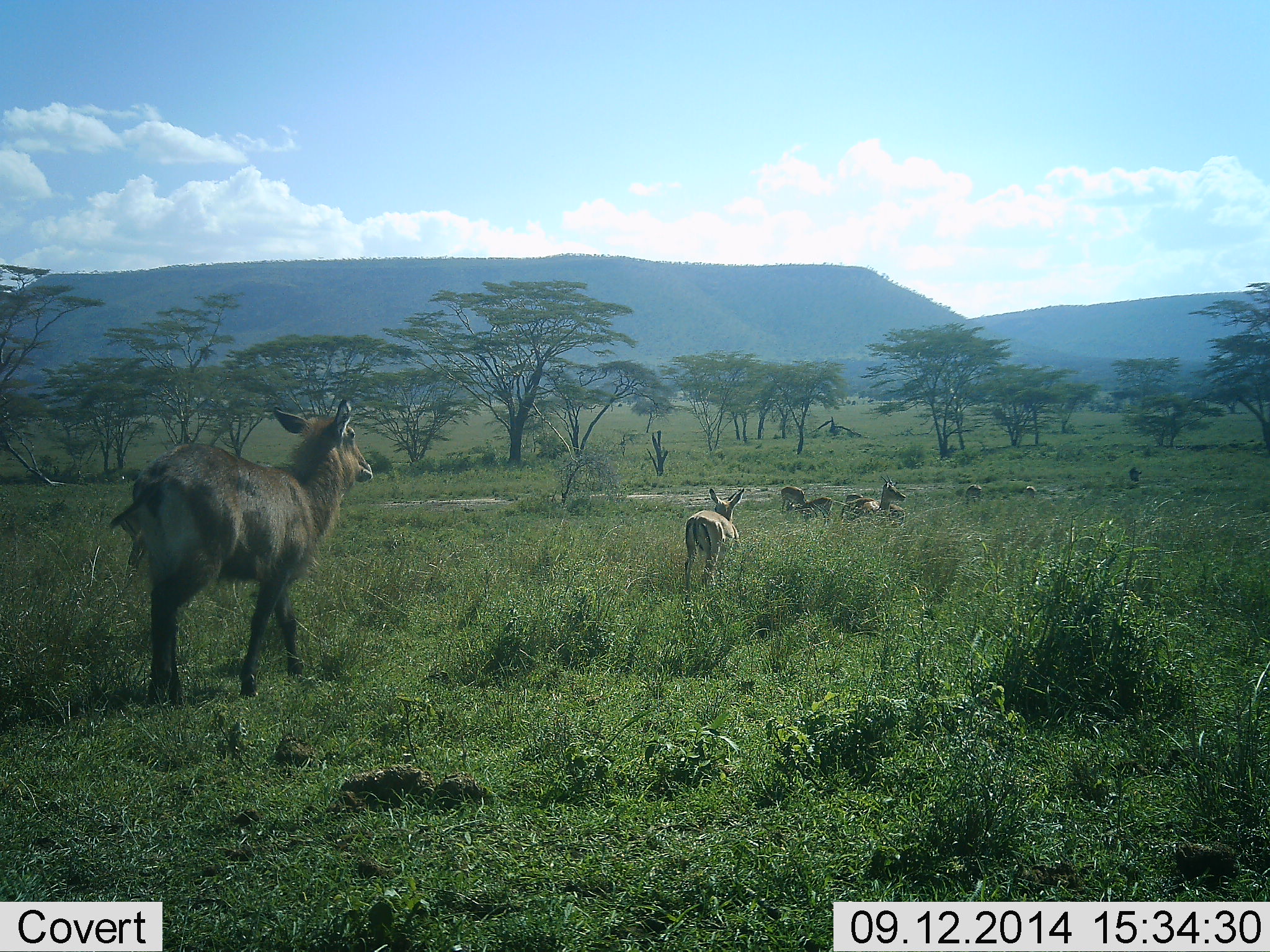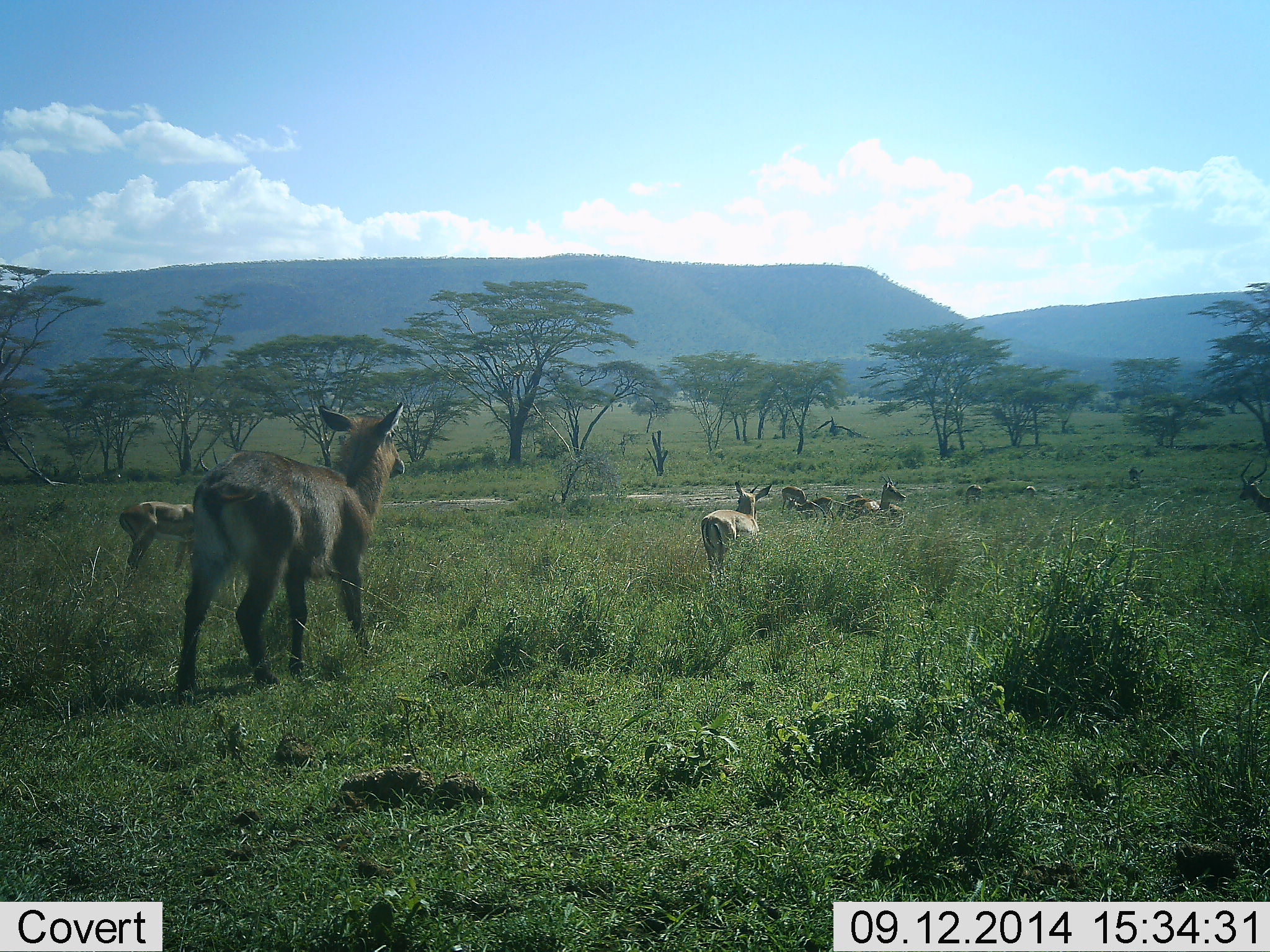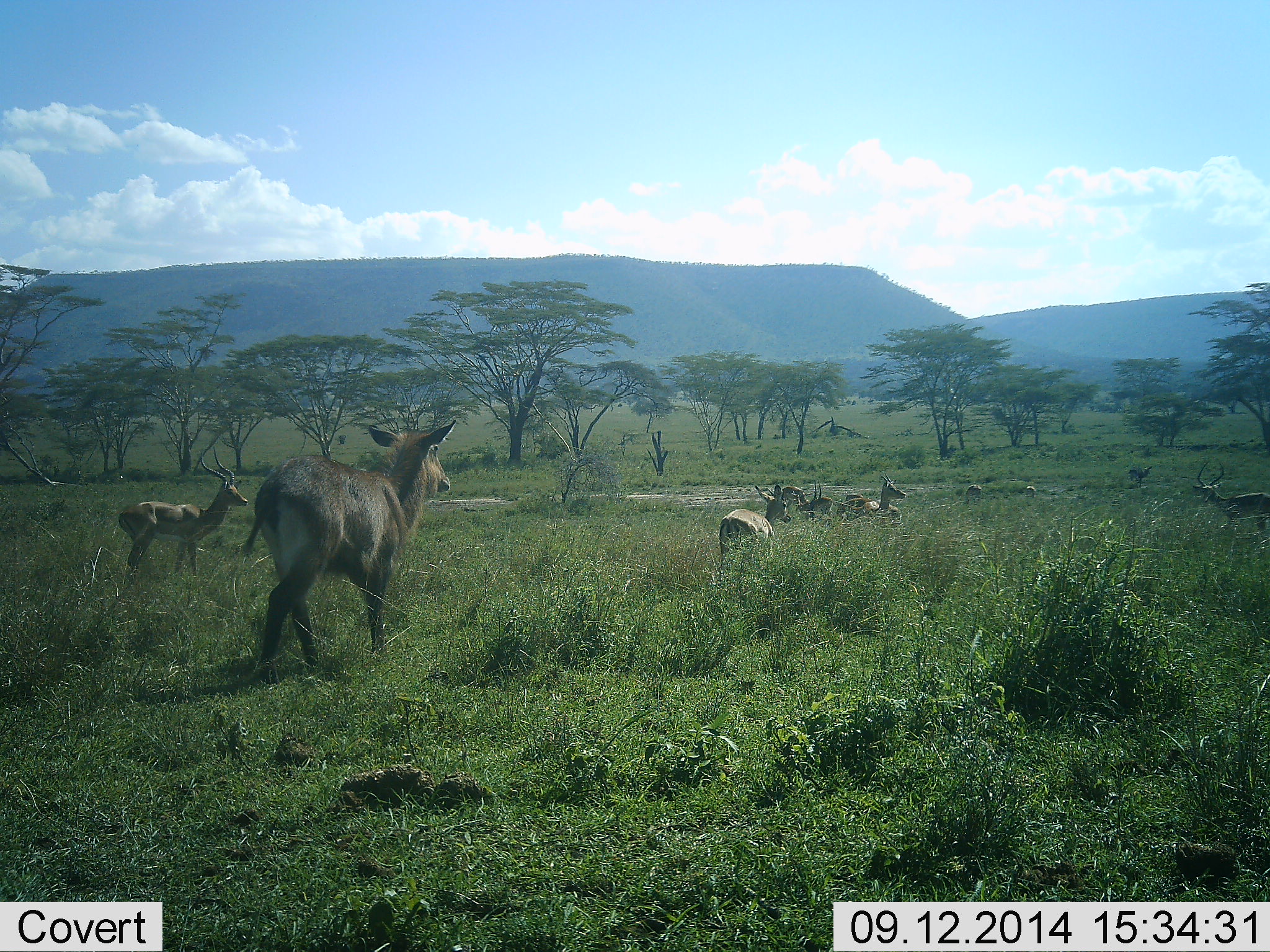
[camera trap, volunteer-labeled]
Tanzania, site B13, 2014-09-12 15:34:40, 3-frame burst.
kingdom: Animalia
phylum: Chordata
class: Mammalia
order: Artiodactyla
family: Bovidae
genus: Aepyceros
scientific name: Aepyceros melampus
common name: impala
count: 7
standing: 71%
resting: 36%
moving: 43%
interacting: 0%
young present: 7%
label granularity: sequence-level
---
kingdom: Animalia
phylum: Chordata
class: Mammalia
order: Artiodactyla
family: Bovidae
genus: Kobus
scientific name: Kobus ellipsiprymnus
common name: waterbuck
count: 1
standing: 36%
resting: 0%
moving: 93%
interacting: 0%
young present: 0%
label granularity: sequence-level